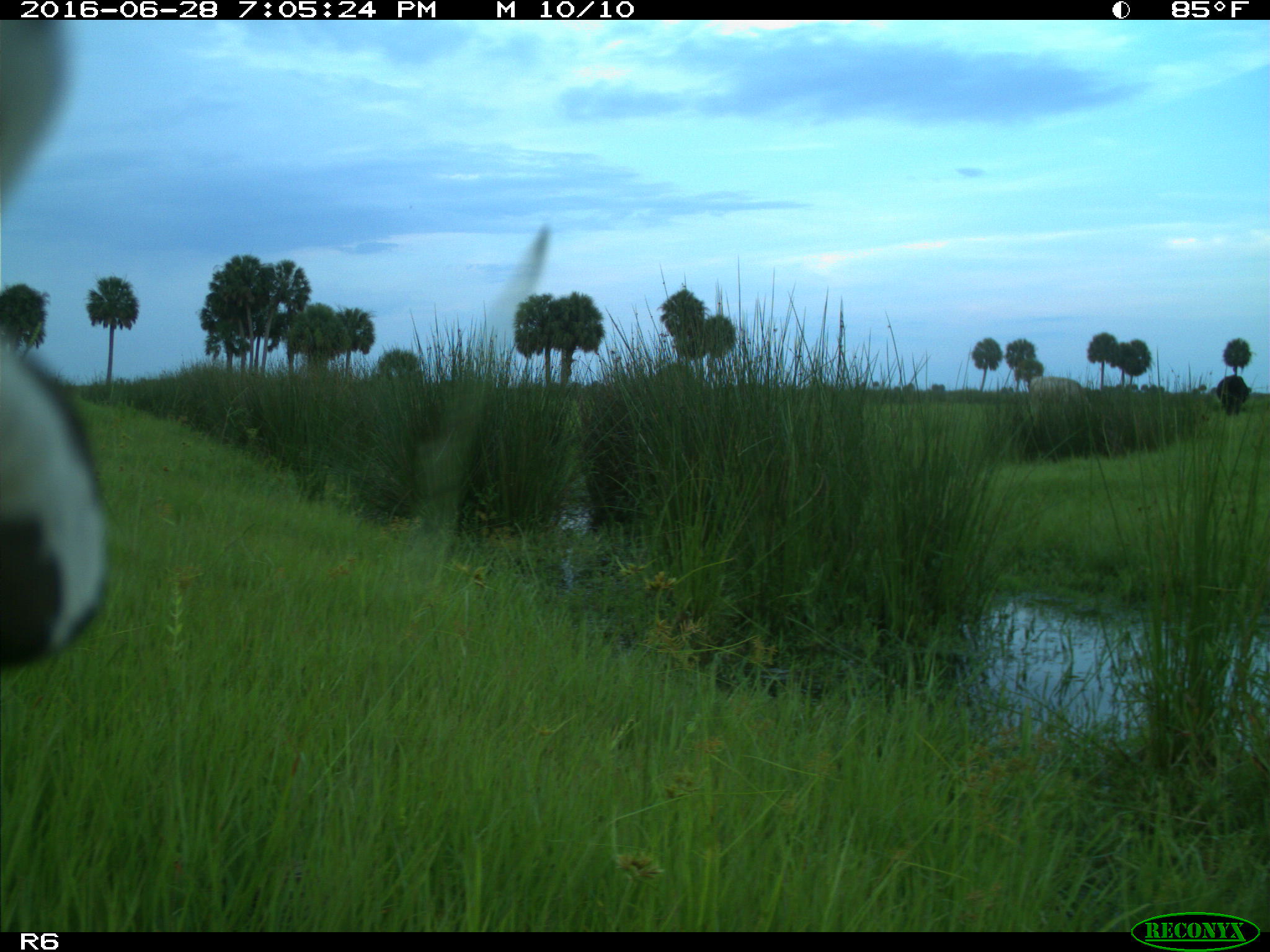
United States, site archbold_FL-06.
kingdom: Animalia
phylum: Chordata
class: Mammalia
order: Artiodactyla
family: Bovidae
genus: Bos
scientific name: Bos taurus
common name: domestic cow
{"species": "Bos taurus (domestic cow)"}